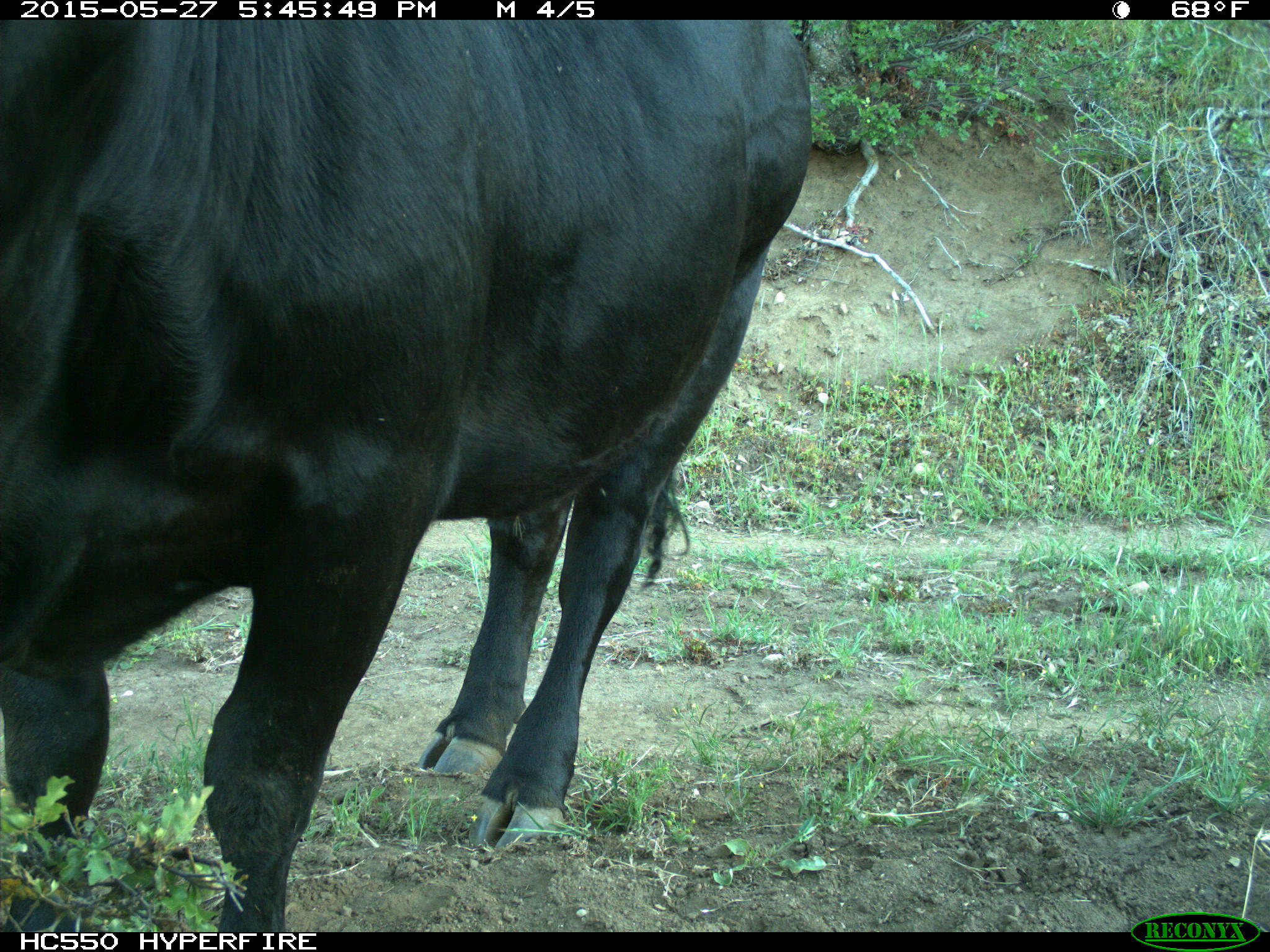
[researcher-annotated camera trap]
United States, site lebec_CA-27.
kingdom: Animalia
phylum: Chordata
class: Mammalia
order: Artiodactyla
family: Bovidae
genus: Bos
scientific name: Bos taurus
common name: domestic cow